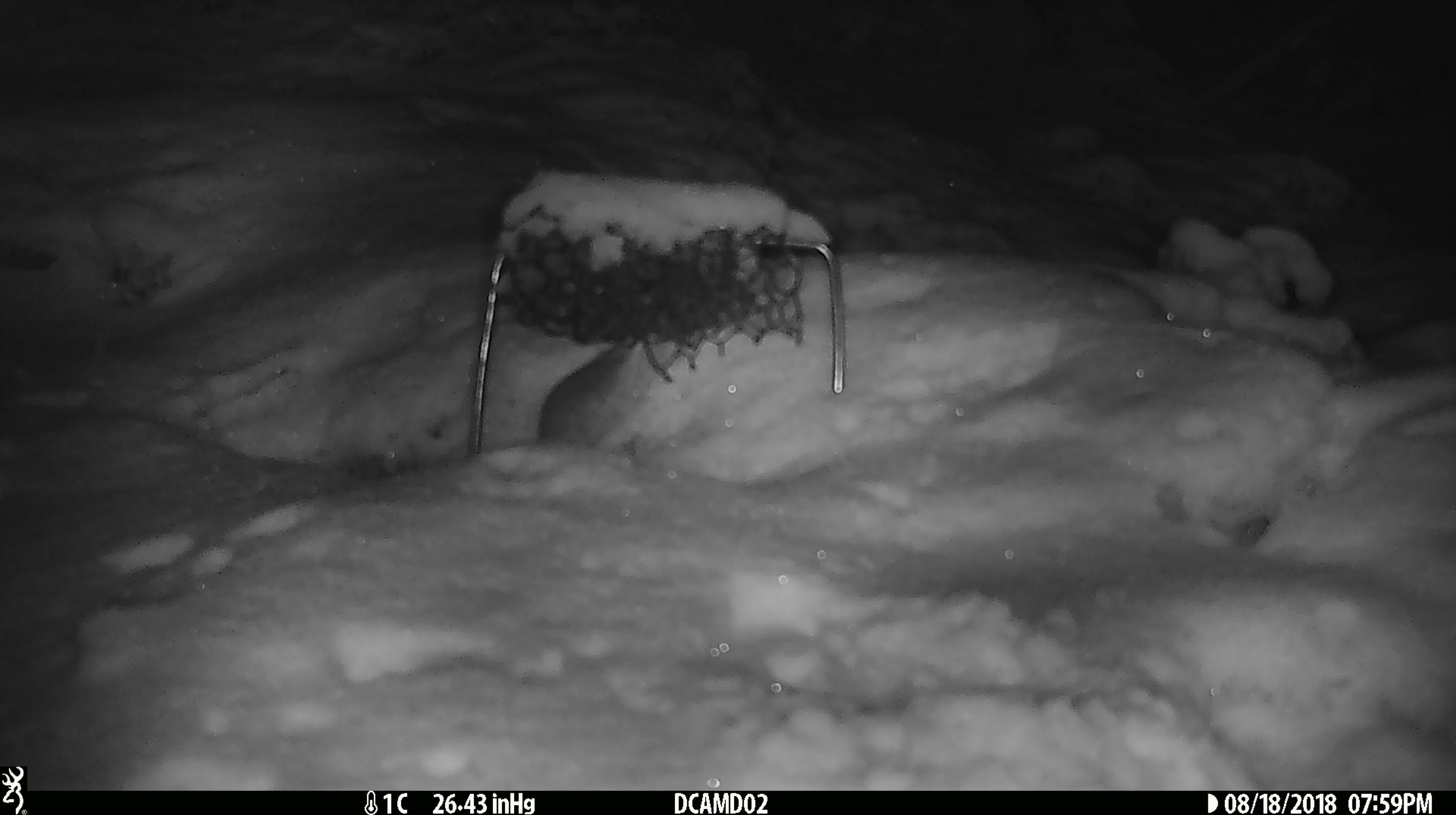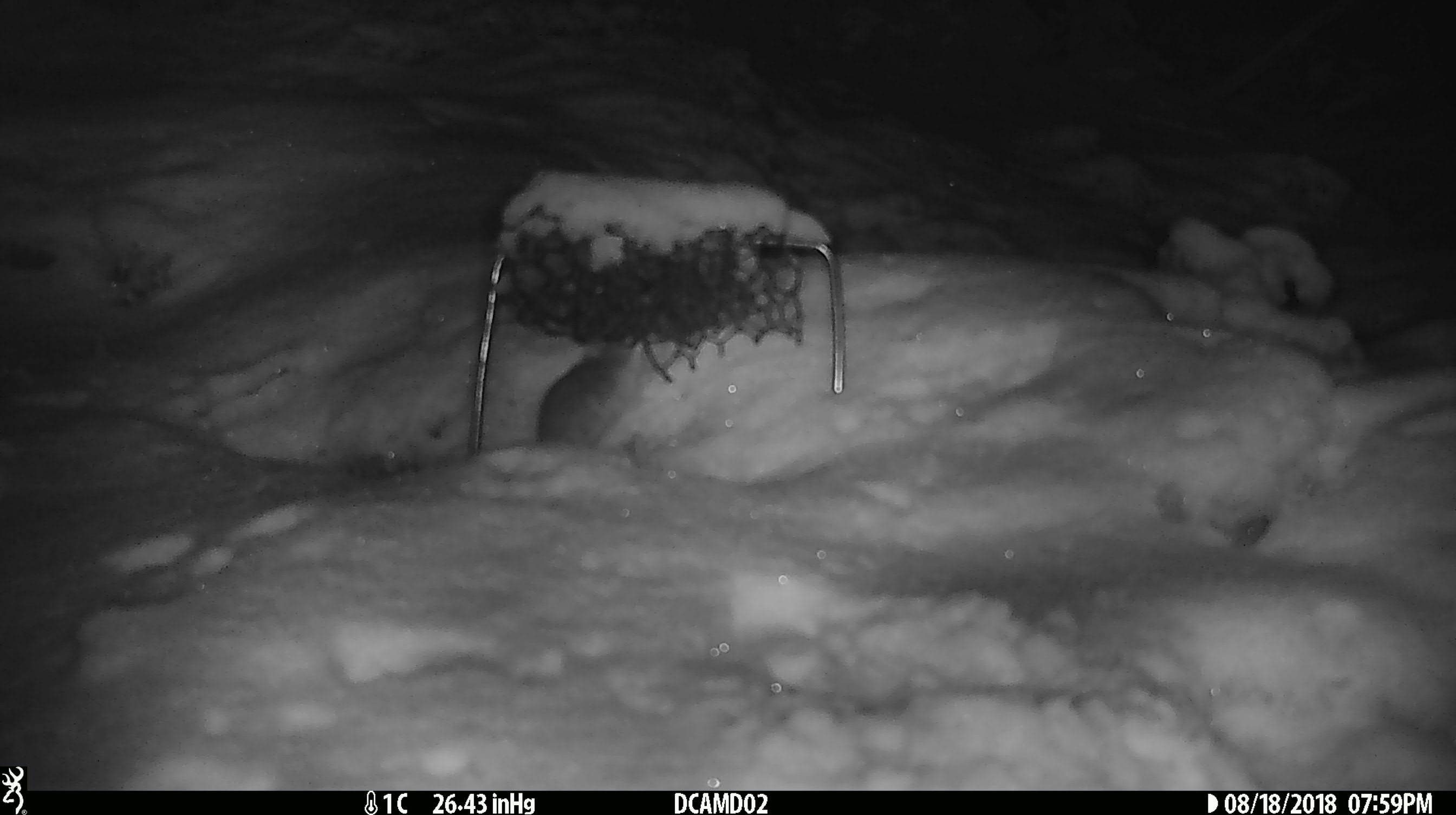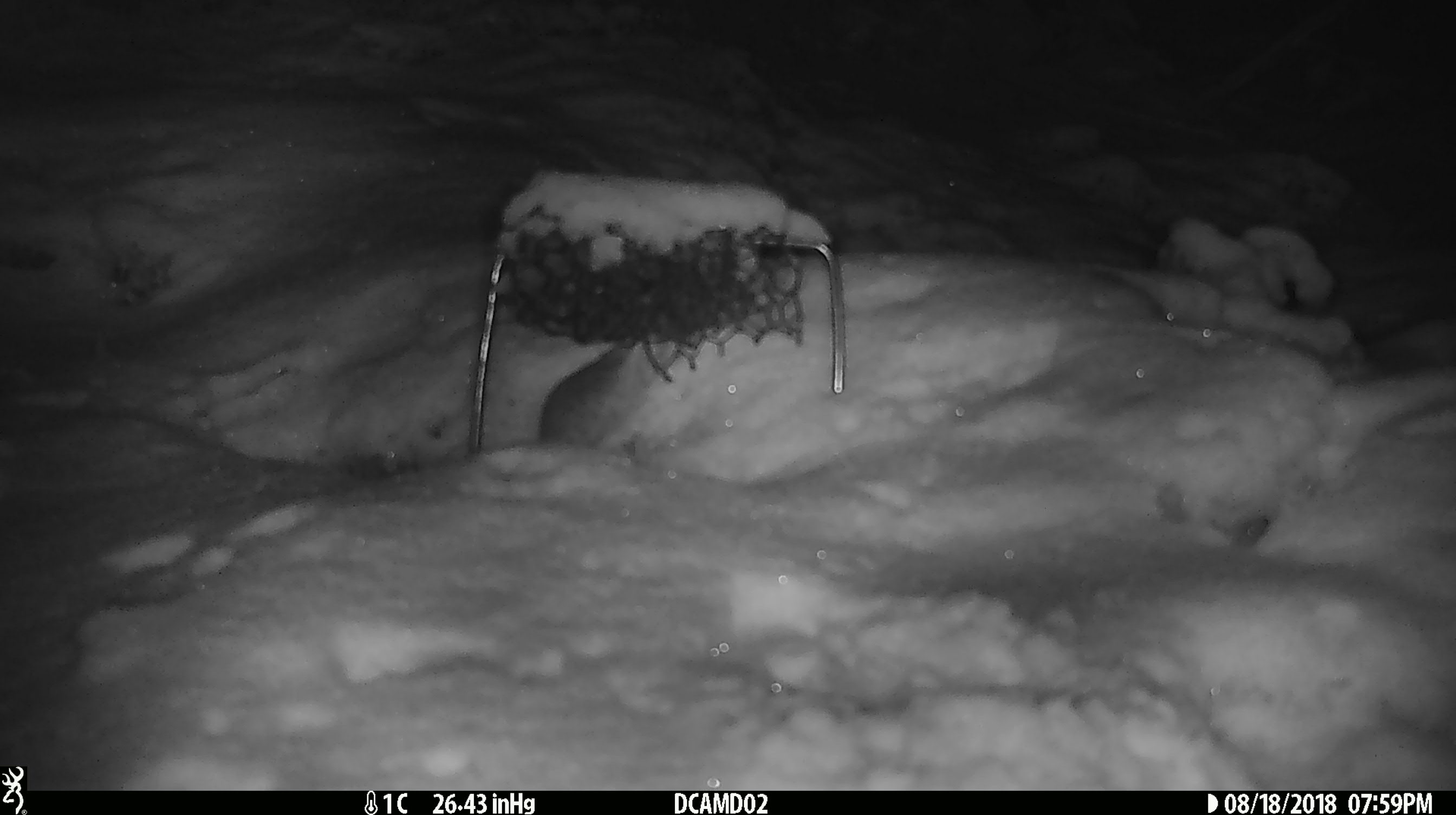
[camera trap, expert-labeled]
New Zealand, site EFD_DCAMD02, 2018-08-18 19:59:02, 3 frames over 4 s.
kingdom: Animalia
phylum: Chordata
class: Mammalia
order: Rodentia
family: Muridae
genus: Mus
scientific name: Mus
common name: mouse